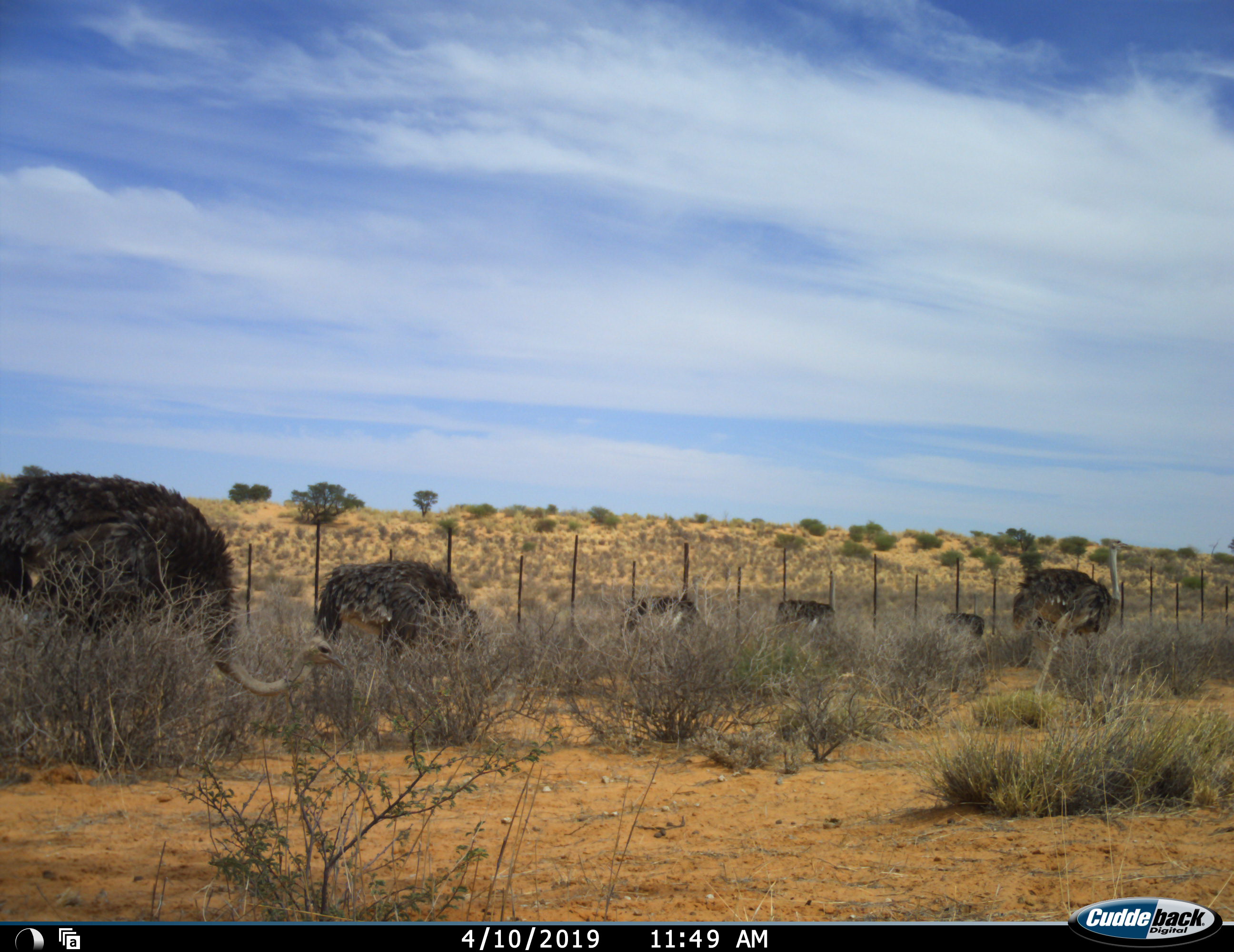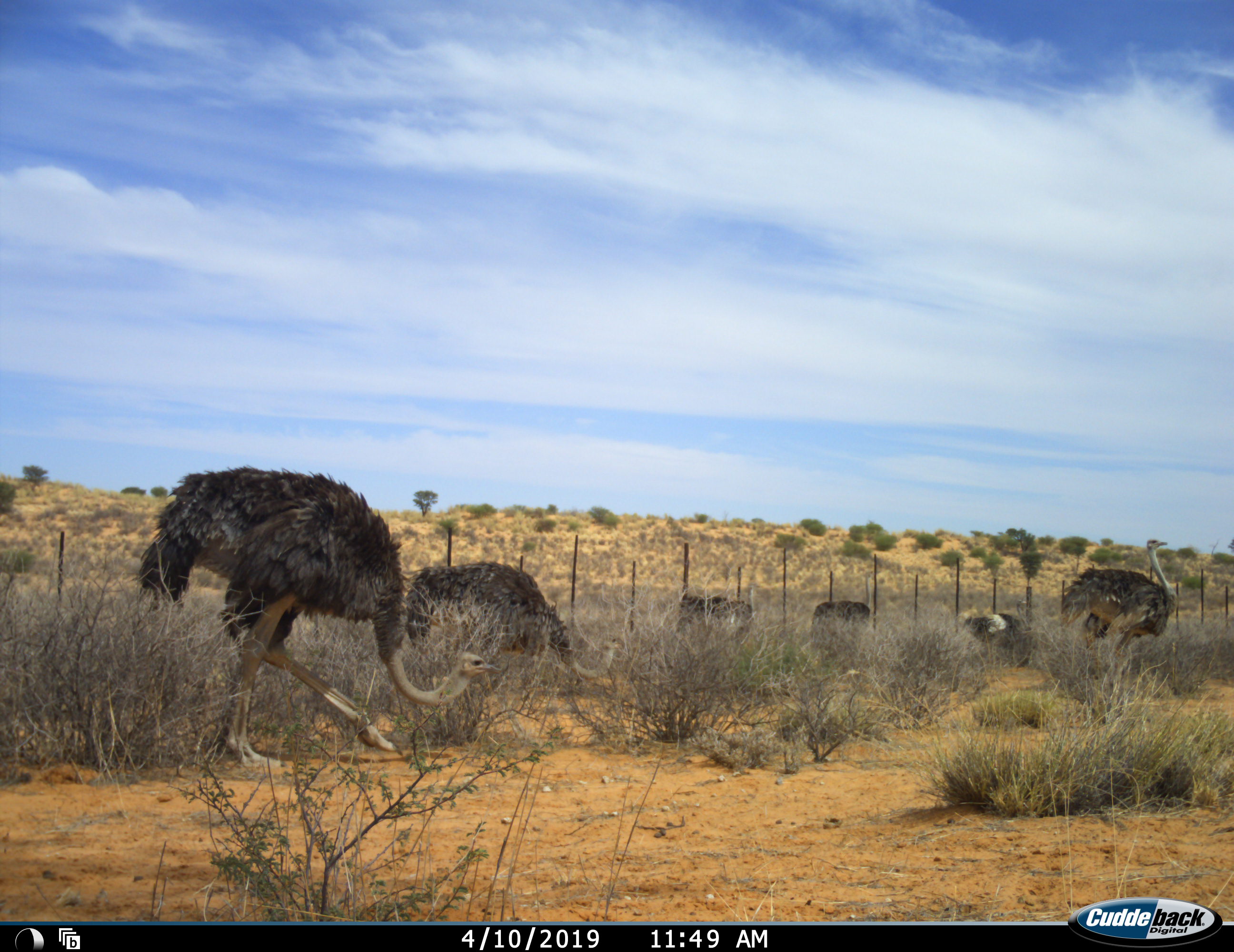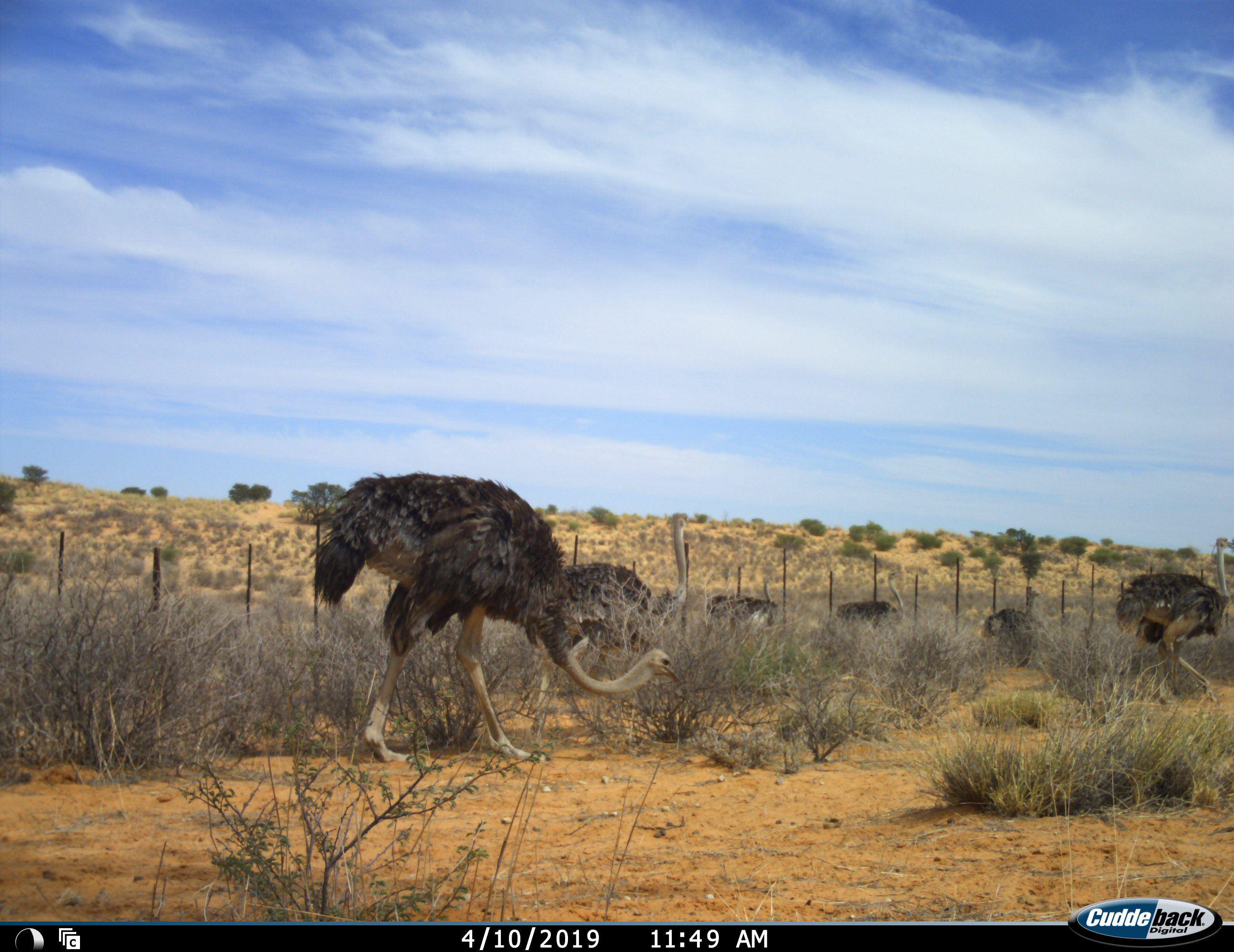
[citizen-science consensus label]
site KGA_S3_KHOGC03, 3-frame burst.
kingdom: Animalia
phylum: Chordata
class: Aves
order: Struthioniformes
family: Struthionidae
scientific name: Struthionidae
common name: ostrich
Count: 6.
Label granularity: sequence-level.